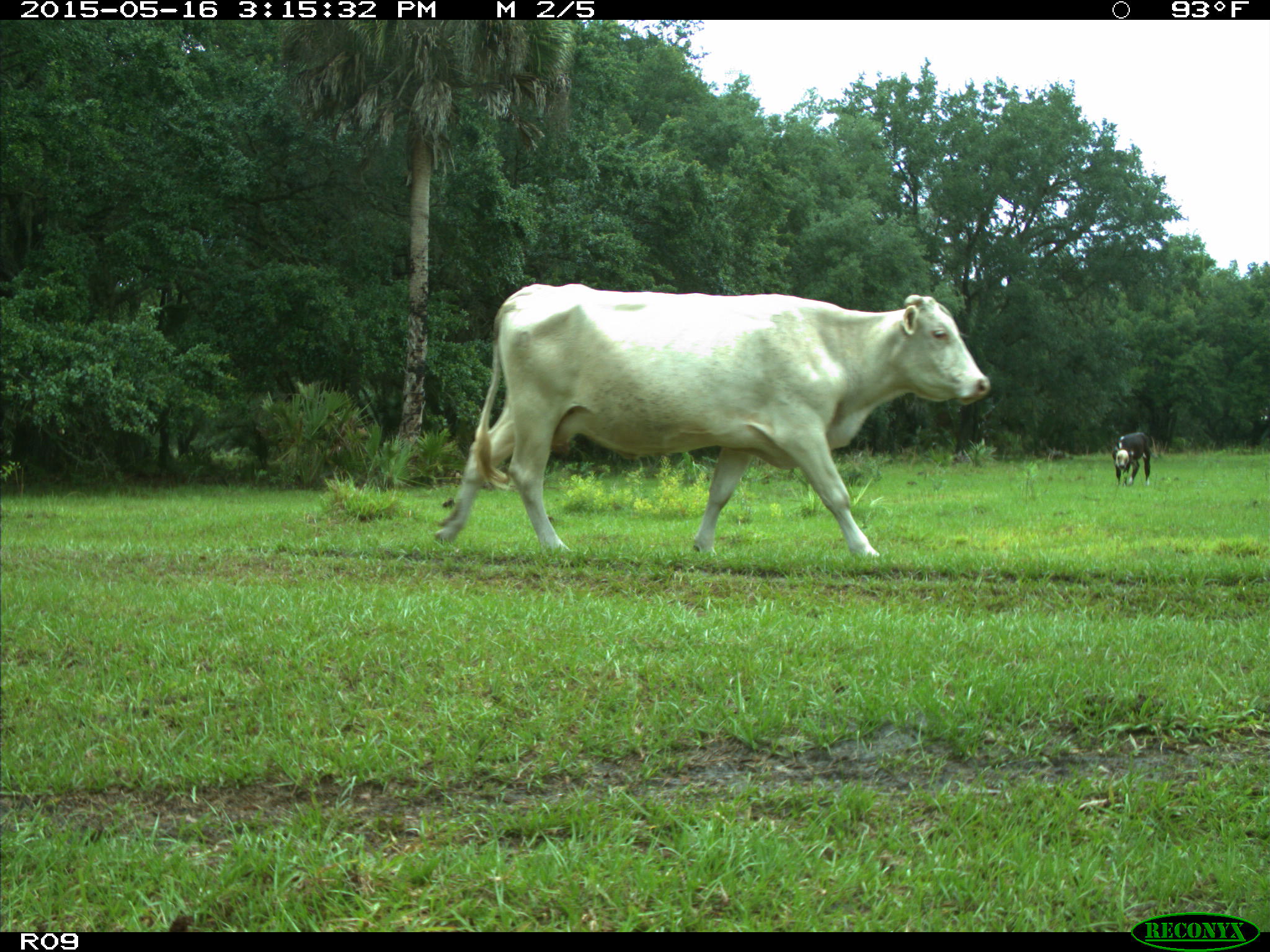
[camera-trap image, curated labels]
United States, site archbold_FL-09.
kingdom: Animalia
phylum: Chordata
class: Mammalia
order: Artiodactyla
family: Bovidae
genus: Bos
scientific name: Bos taurus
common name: domestic cow